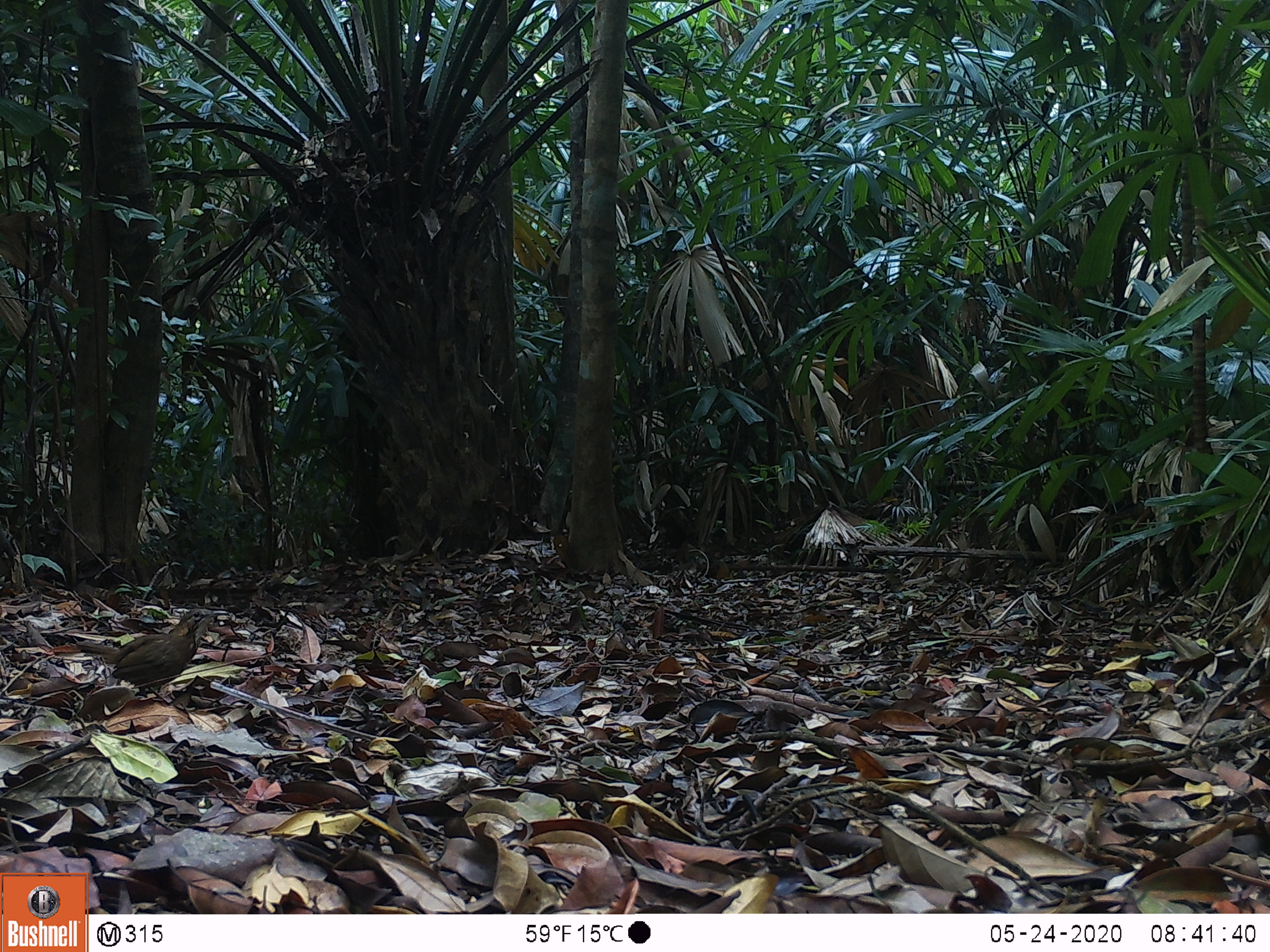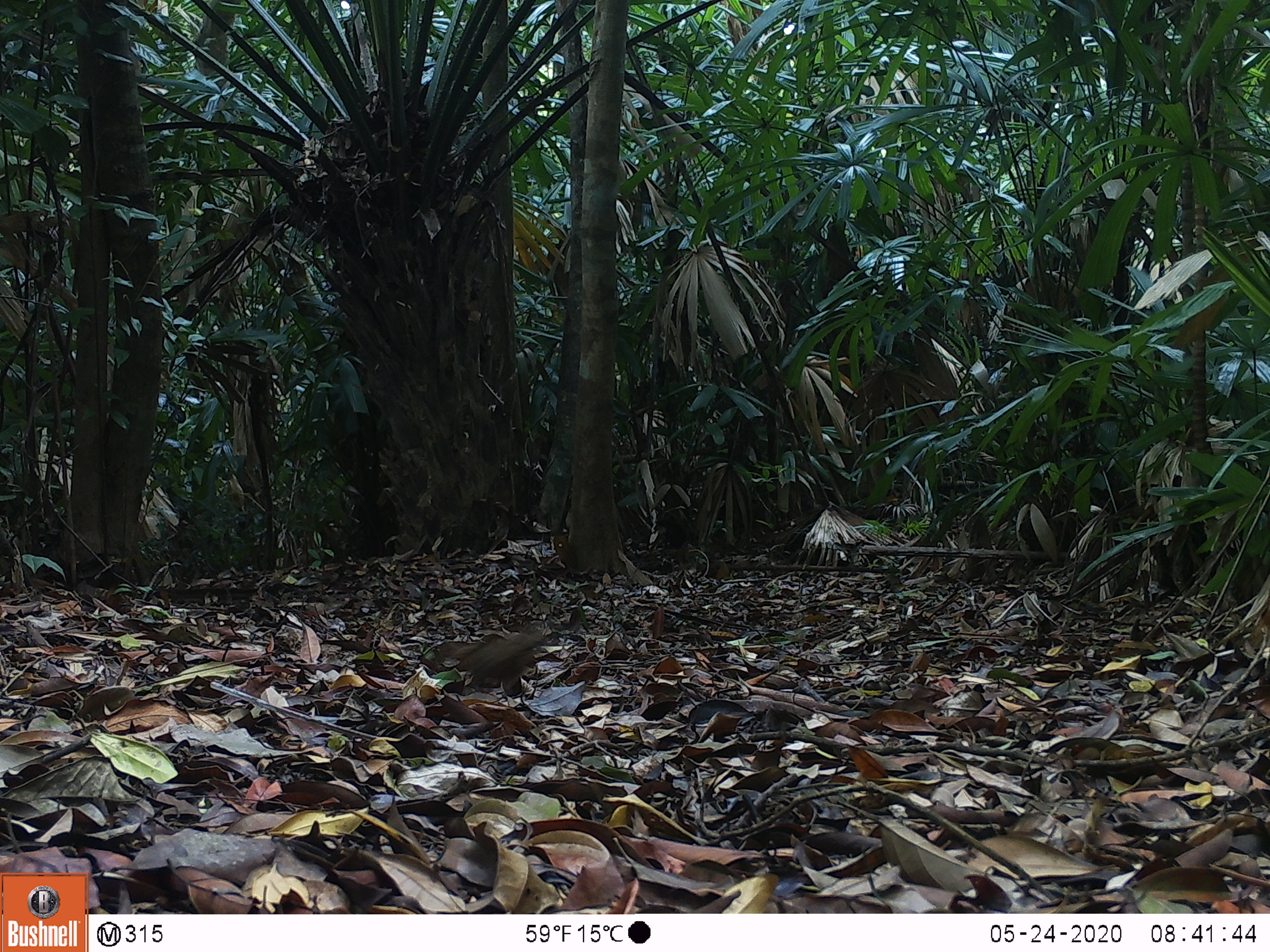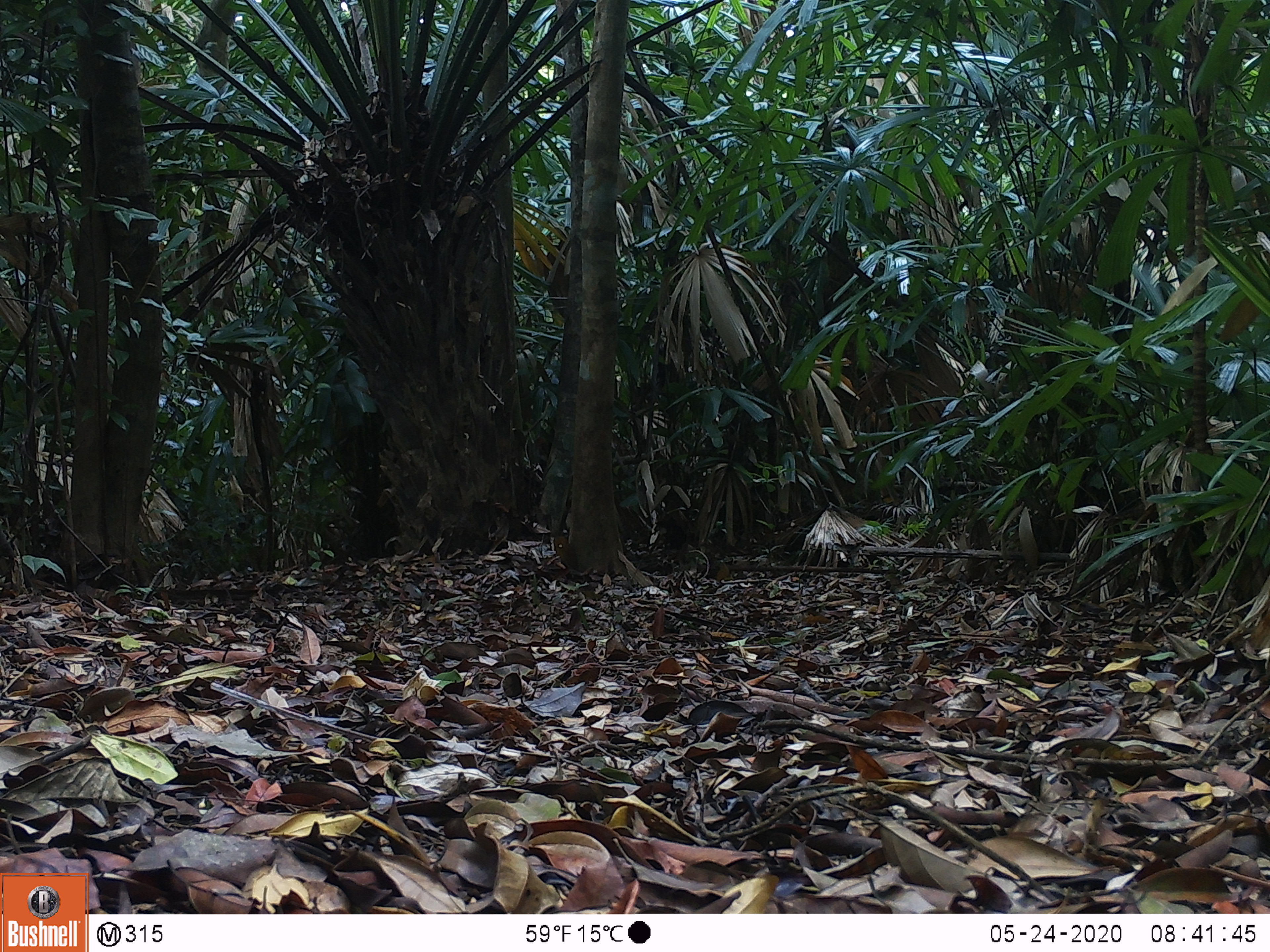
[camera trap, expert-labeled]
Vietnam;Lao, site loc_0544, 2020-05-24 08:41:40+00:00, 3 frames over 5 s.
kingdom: Animalia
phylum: Chordata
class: Aves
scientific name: Aves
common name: bird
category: unidentified bird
Unidentified bird (bird) (Aves). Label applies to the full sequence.